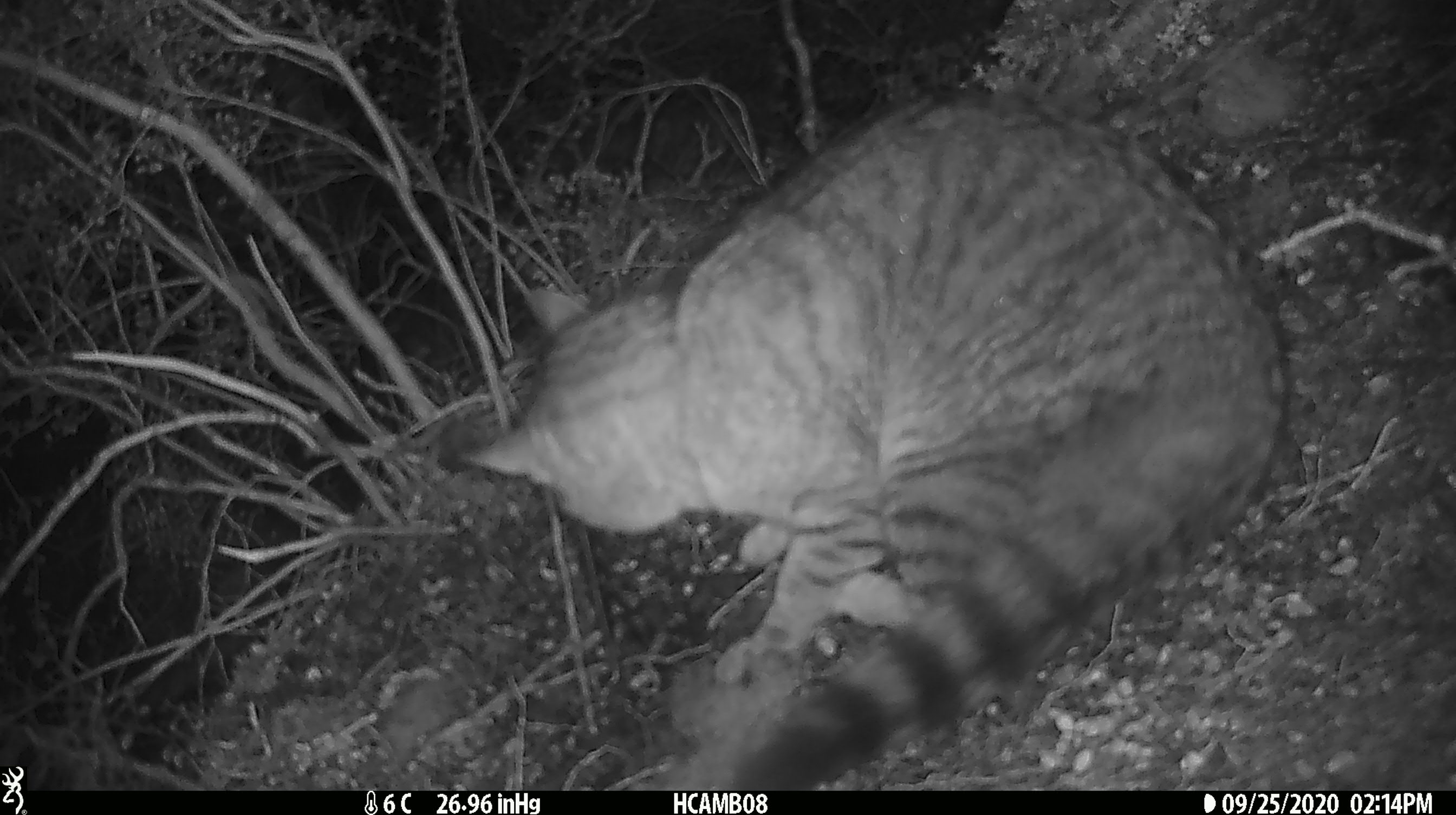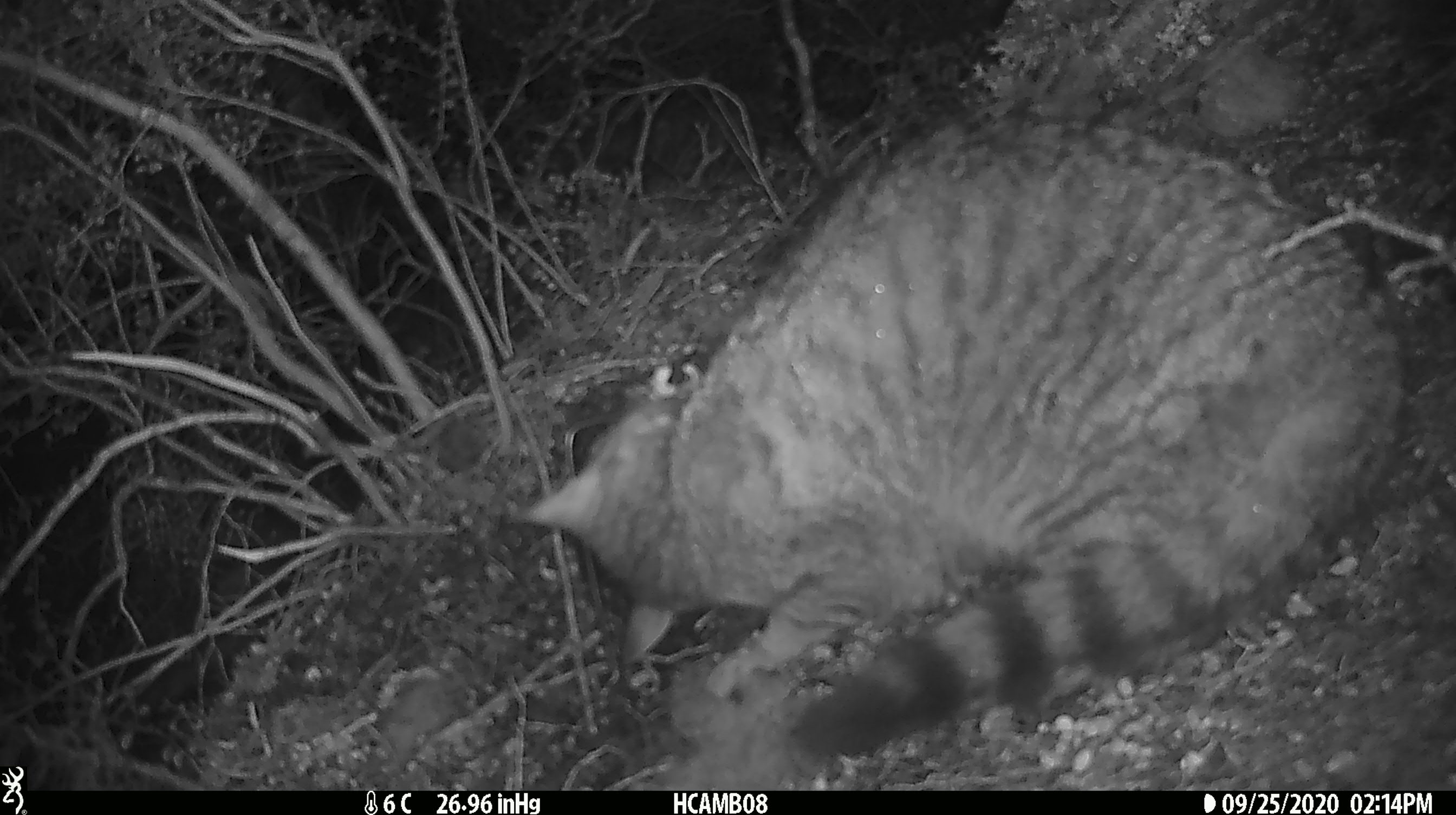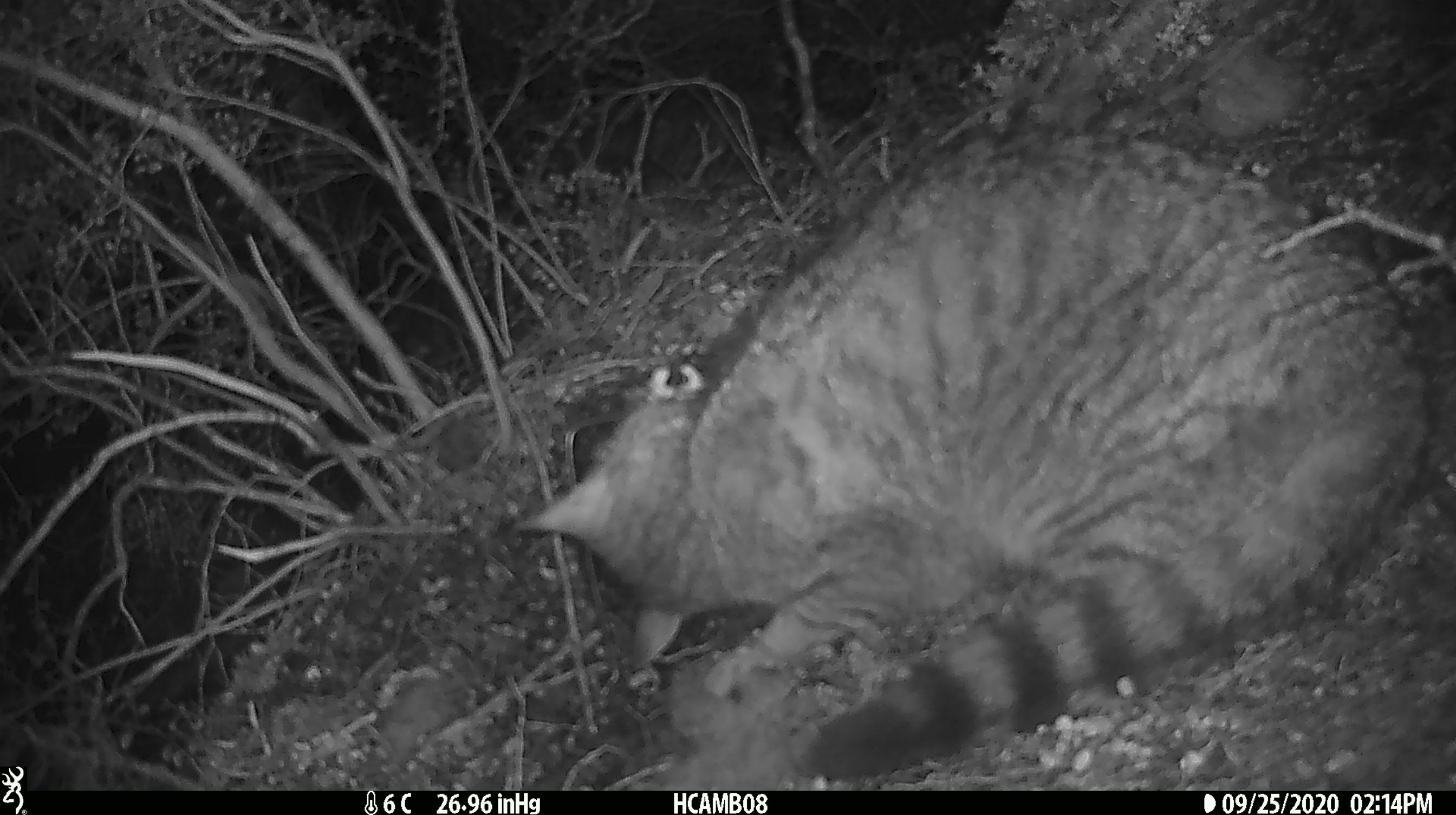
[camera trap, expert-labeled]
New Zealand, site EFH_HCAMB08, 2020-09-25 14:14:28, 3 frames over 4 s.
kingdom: Animalia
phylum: Chordata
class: Mammalia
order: Carnivora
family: Felidae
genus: Felis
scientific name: Felis catus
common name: domestic cat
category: cat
Cat (domestic cat) (Felis catus).